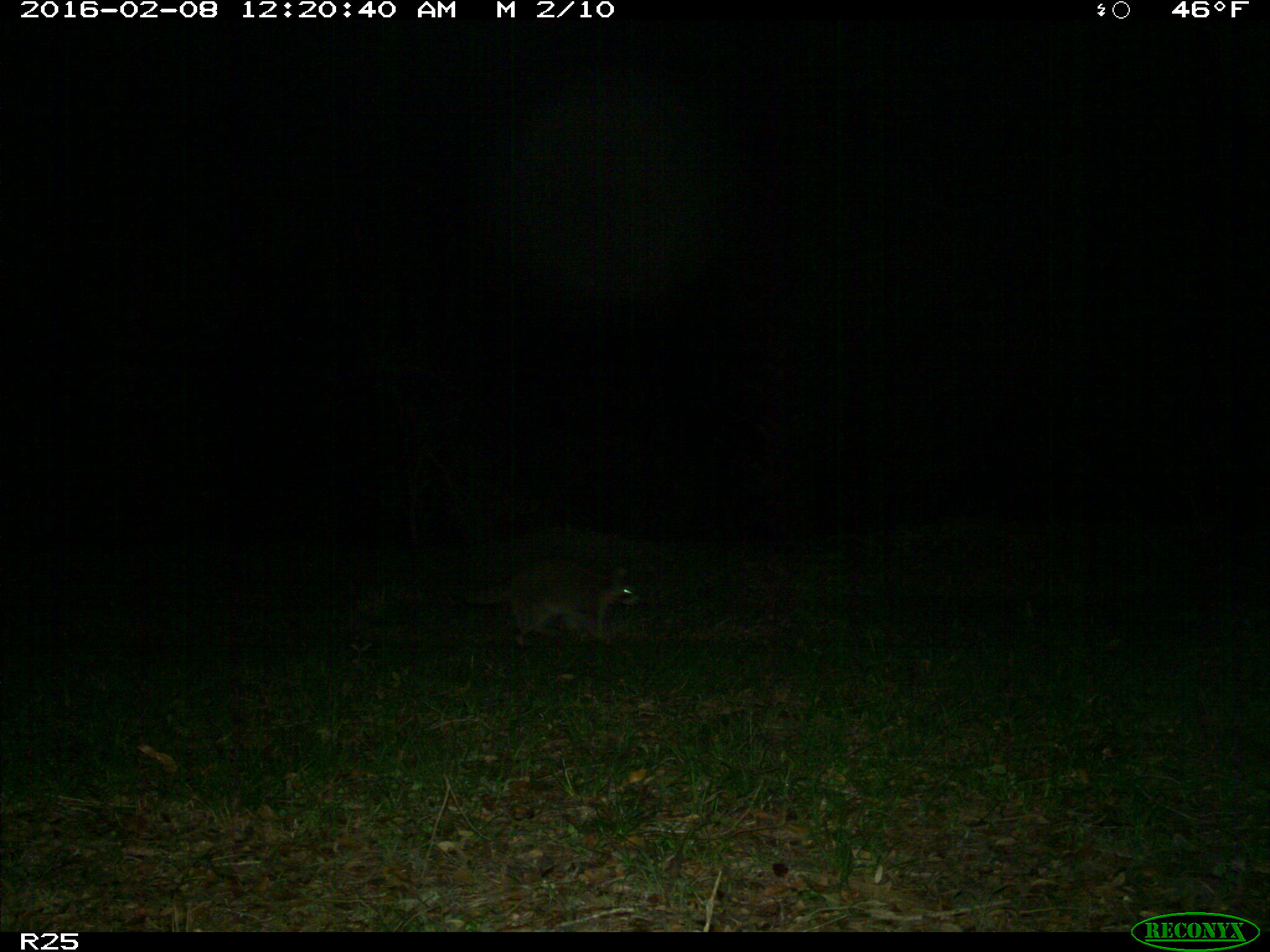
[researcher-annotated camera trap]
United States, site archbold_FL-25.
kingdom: Animalia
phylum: Chordata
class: Mammalia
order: Carnivora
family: Procyonidae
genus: Procyon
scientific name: Procyon lotor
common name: common raccoon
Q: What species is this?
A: Procyon lotor (common raccoon).